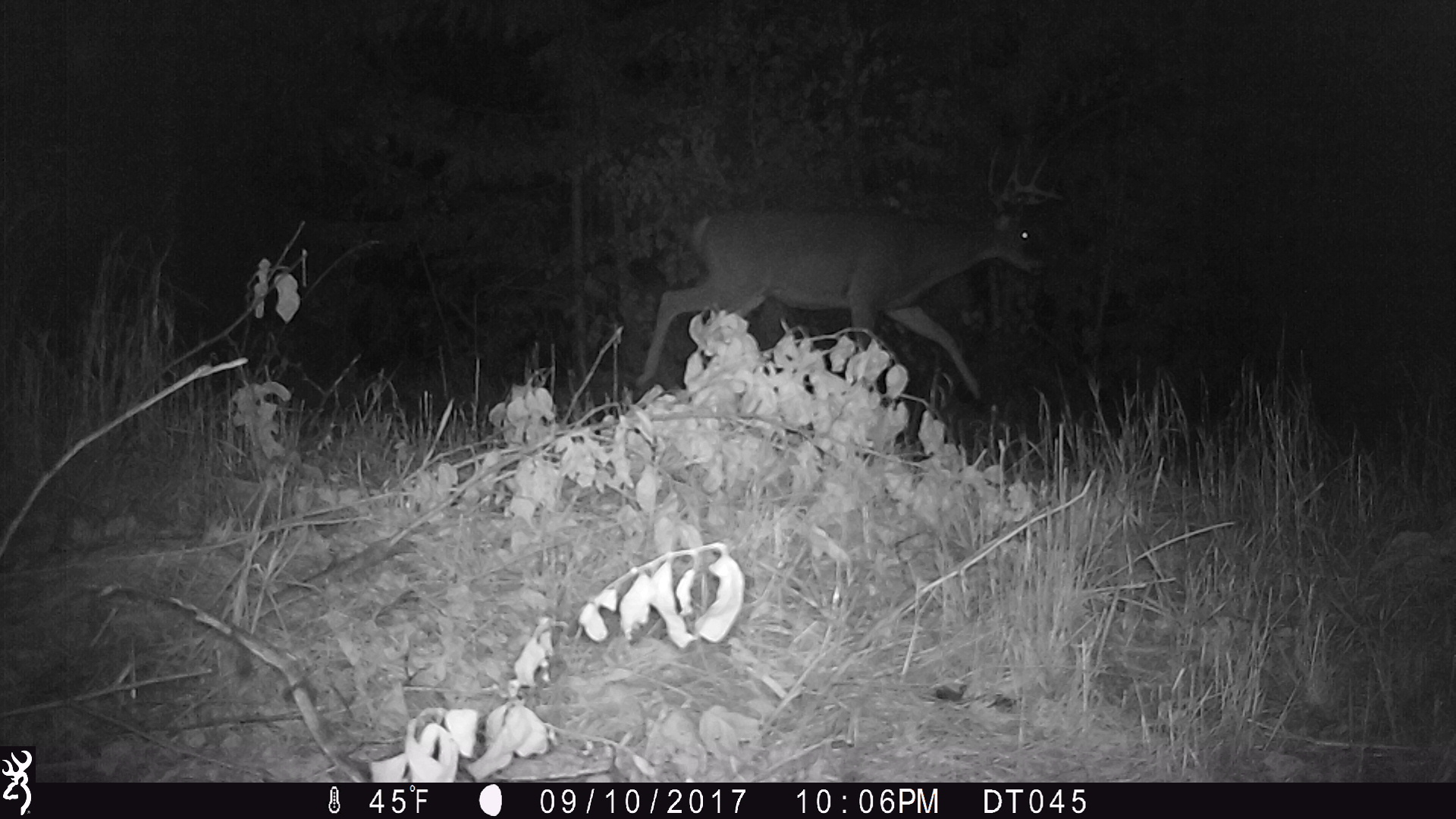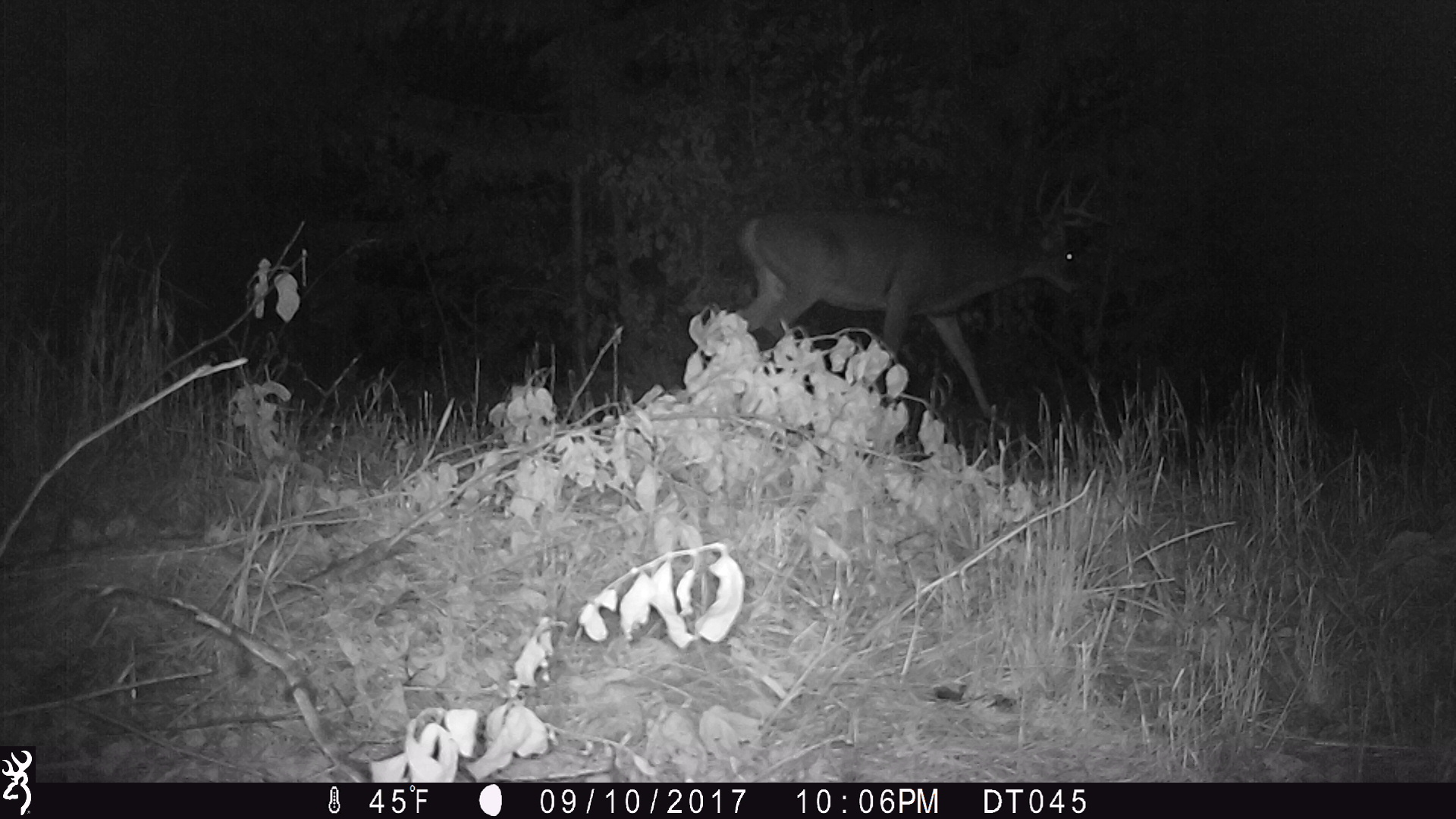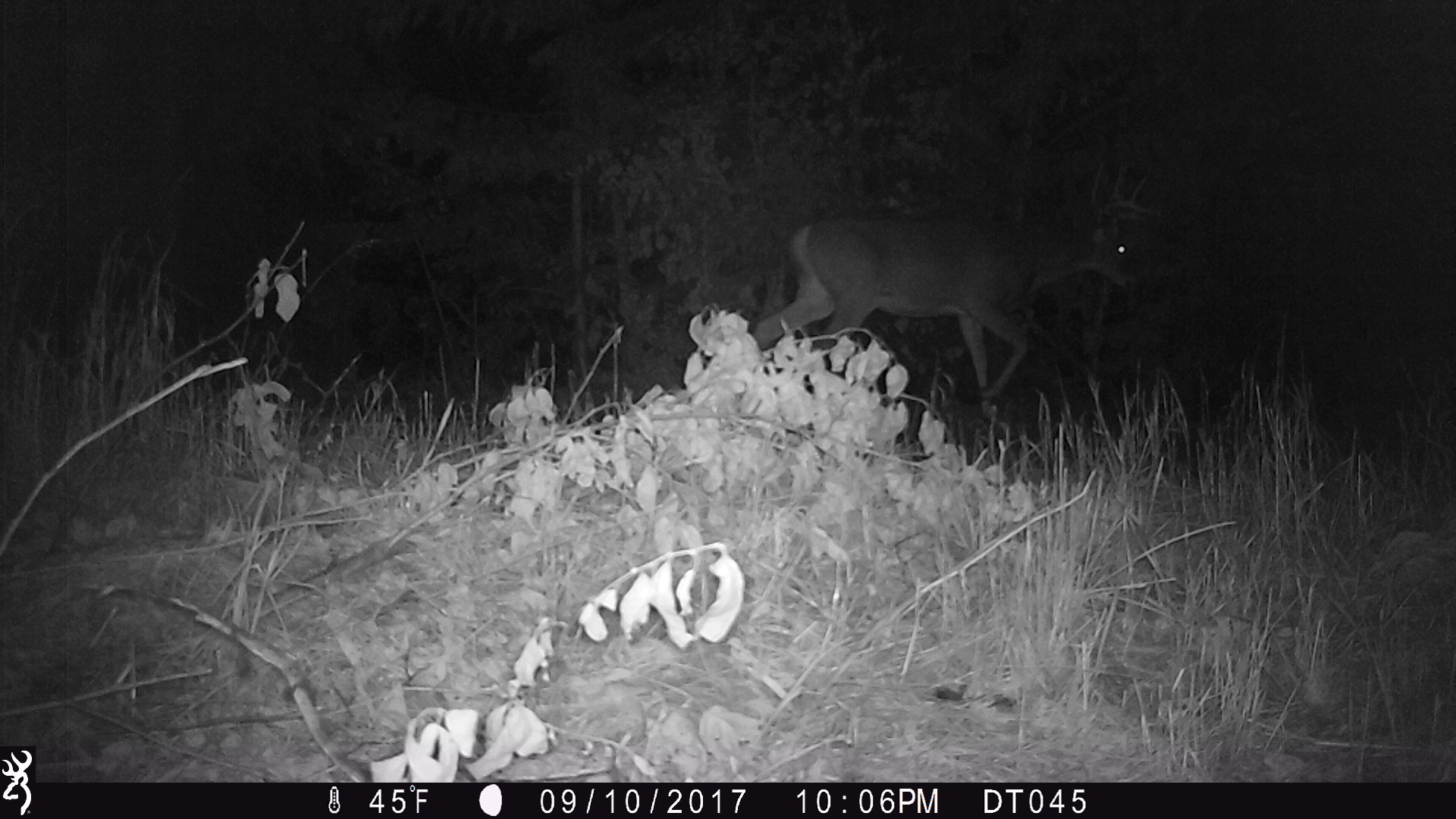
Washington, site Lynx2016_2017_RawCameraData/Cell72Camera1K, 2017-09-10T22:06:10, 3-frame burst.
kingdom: Animalia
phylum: Chordata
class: Mammalia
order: Artiodactyla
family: Cervidae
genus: Odocoileus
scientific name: Odocoileus virginianus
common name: white-tailed deer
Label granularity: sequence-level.